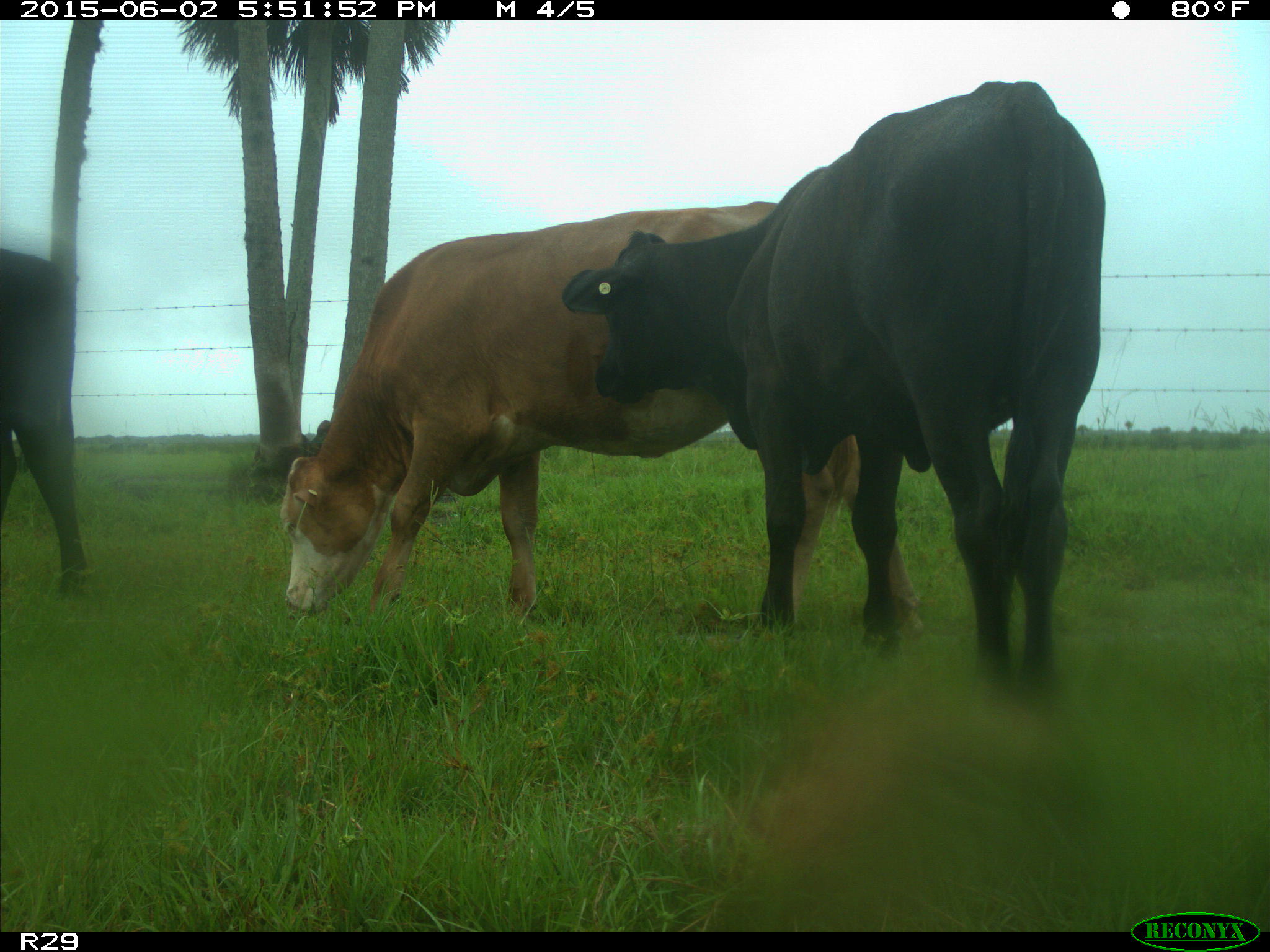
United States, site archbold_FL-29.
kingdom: Animalia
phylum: Chordata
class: Mammalia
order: Artiodactyla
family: Bovidae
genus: Bos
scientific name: Bos taurus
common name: domestic cow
Bos taurus (domestic cow).